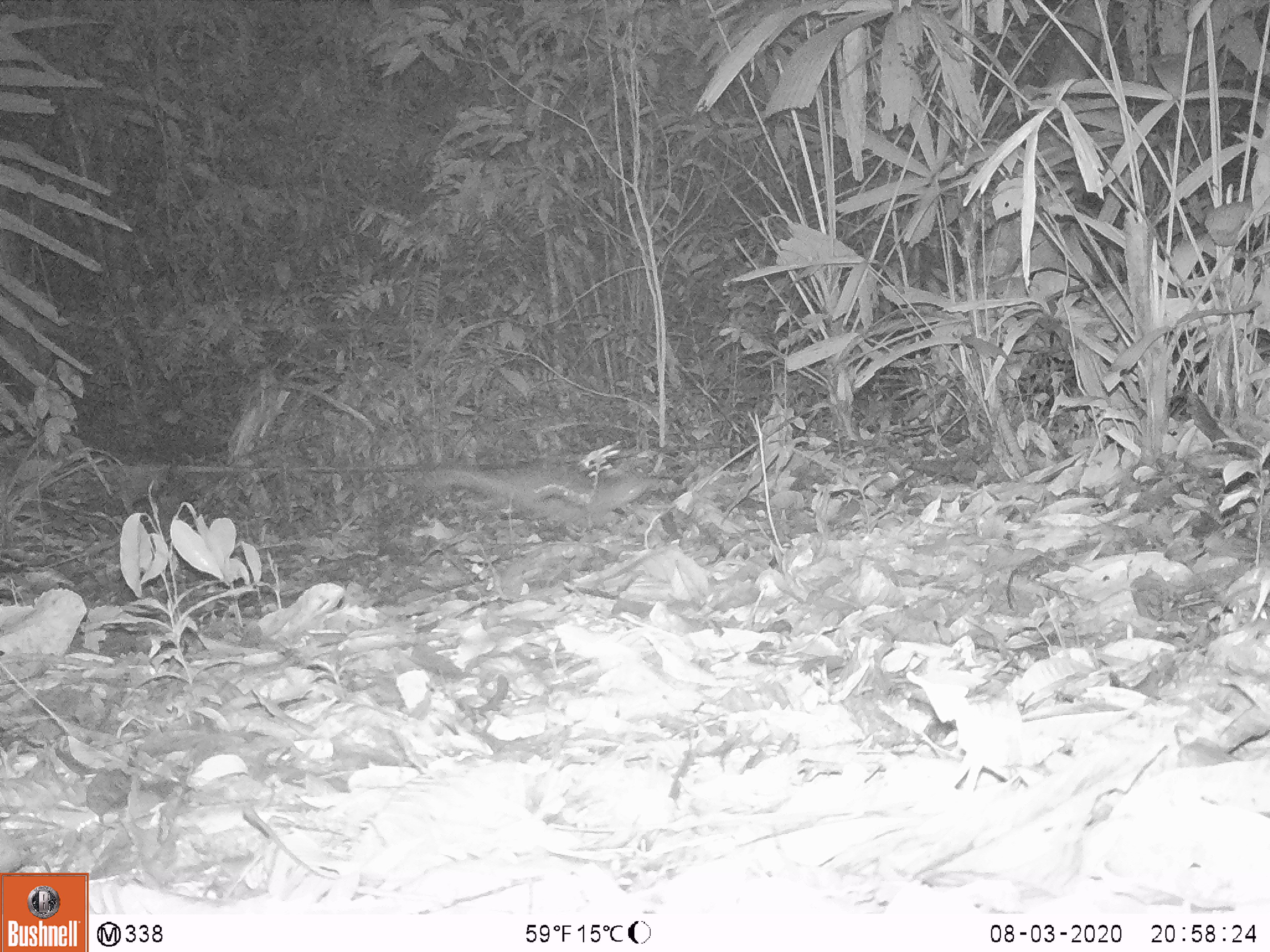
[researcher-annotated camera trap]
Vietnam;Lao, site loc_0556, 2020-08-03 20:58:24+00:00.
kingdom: Animalia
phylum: Chordata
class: Mammalia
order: Carnivora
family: Mustelidae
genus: Melogale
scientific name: Melogale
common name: ferret badger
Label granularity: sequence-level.